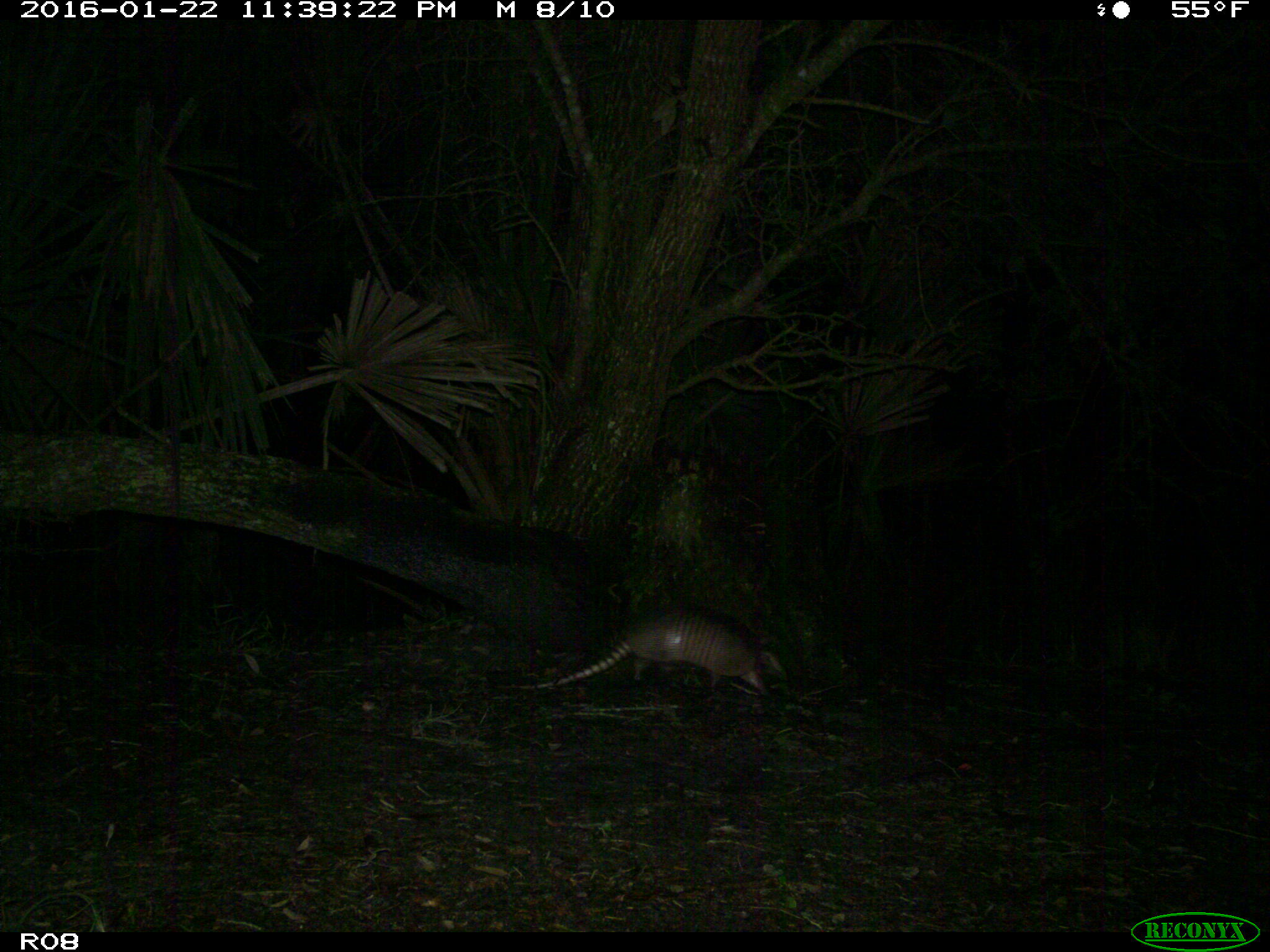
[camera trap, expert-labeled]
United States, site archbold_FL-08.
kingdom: Animalia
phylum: Chordata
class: Mammalia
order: Cingulata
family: Dasypodidae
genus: Dasypus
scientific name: Dasypus novemcinctus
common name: nine-banded armadillo